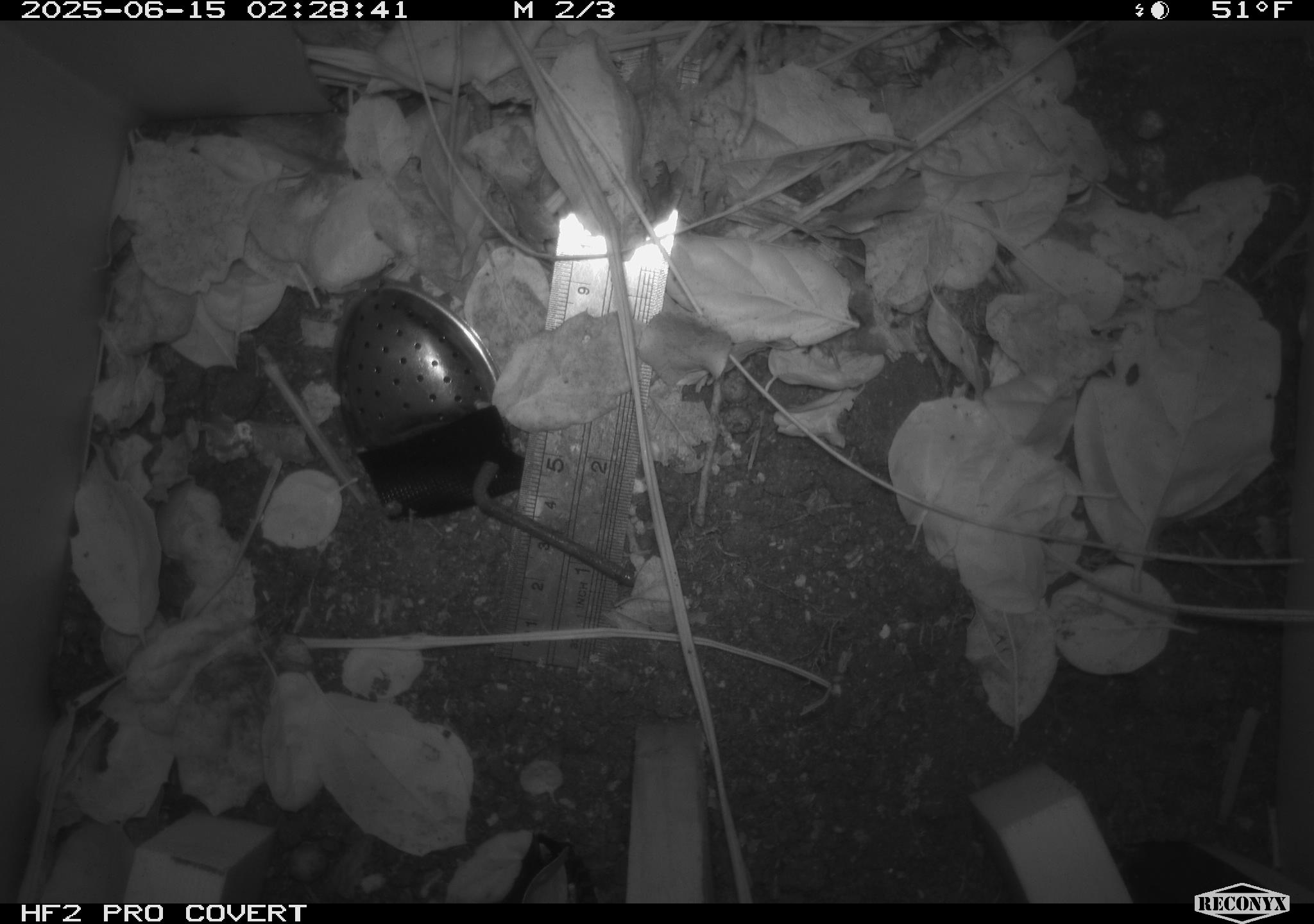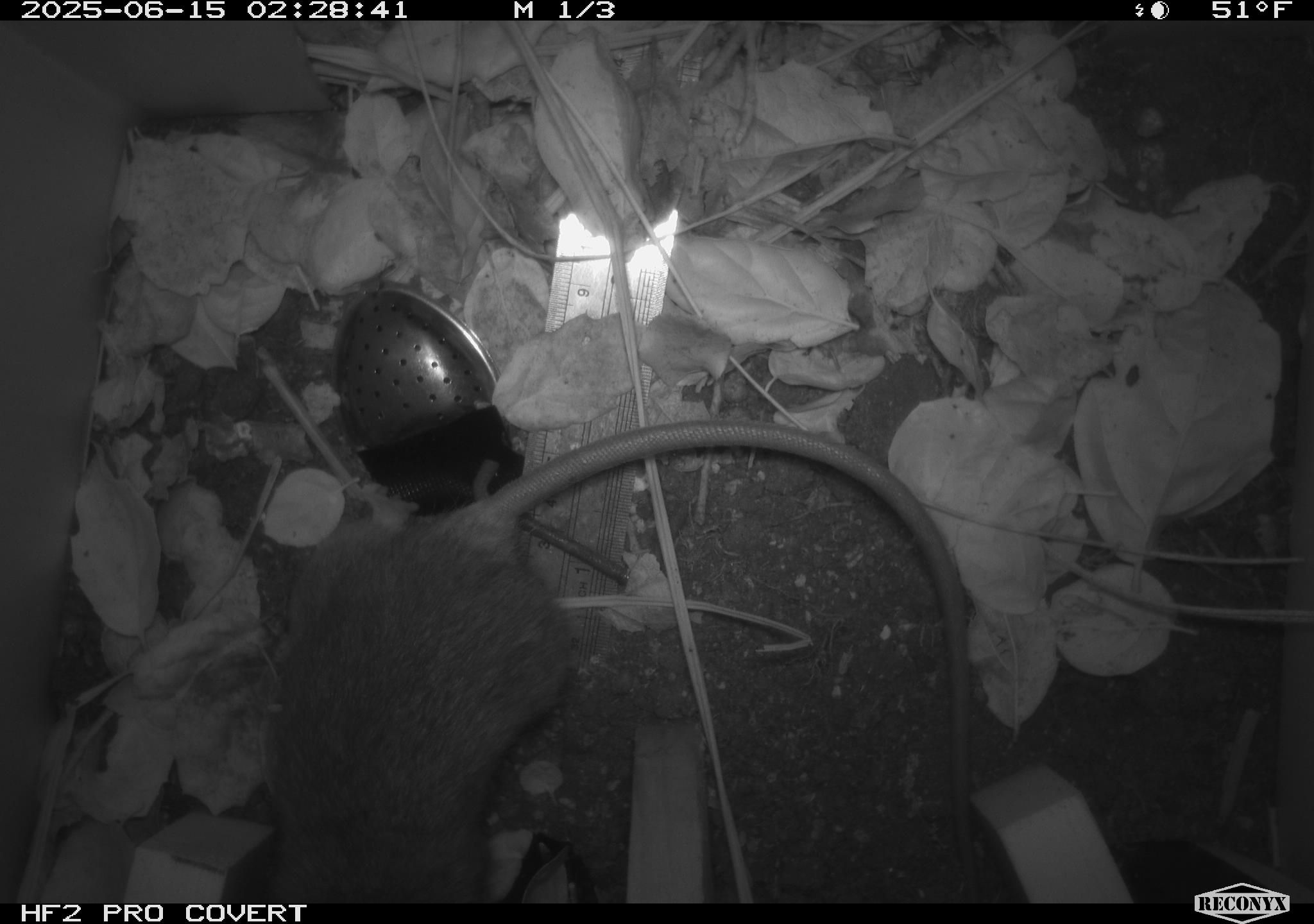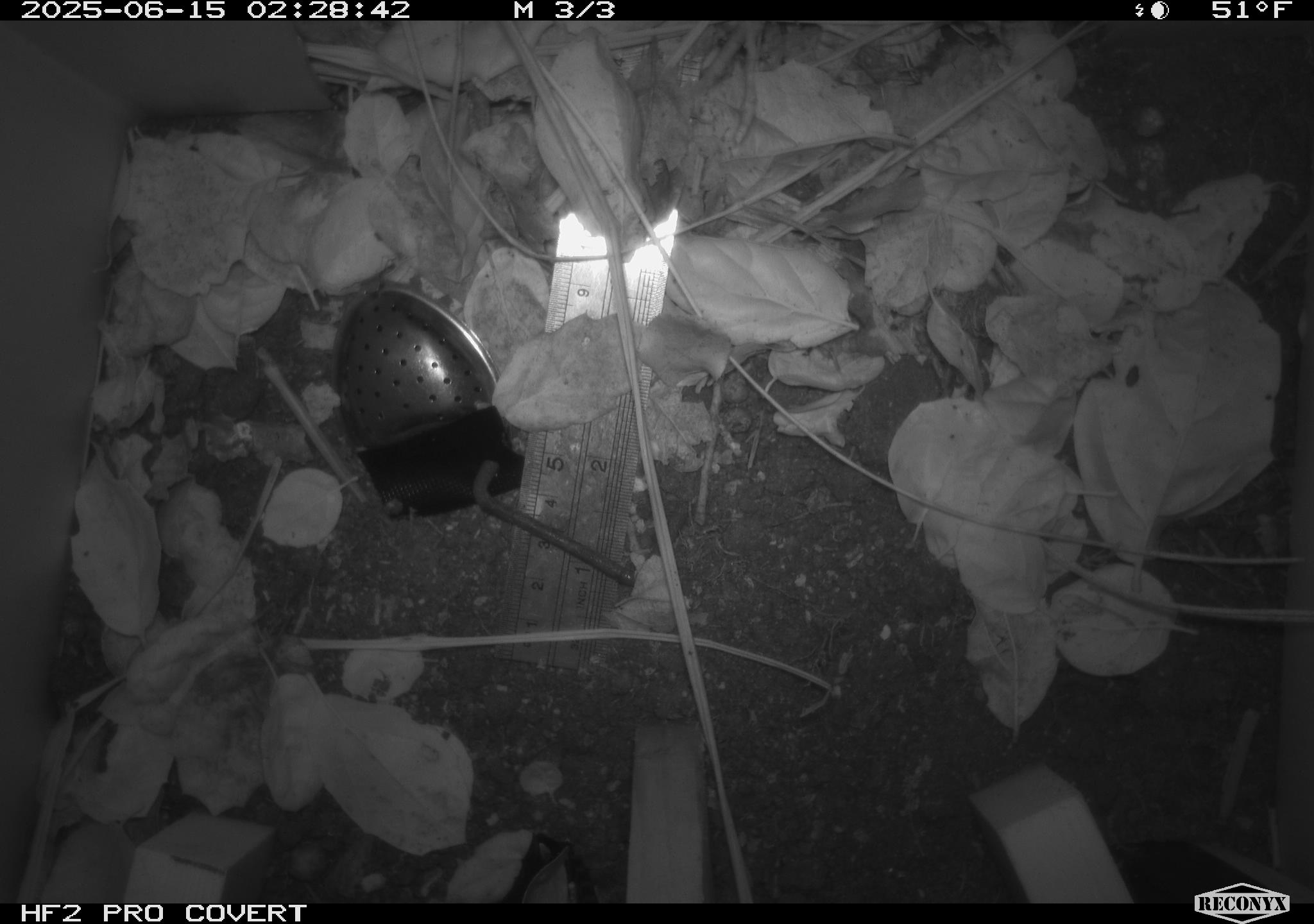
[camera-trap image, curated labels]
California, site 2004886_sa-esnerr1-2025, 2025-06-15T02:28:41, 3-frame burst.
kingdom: Animalia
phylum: Chordata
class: Mammalia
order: Rodentia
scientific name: Rodentia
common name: rodent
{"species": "rodent (Rodentia)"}